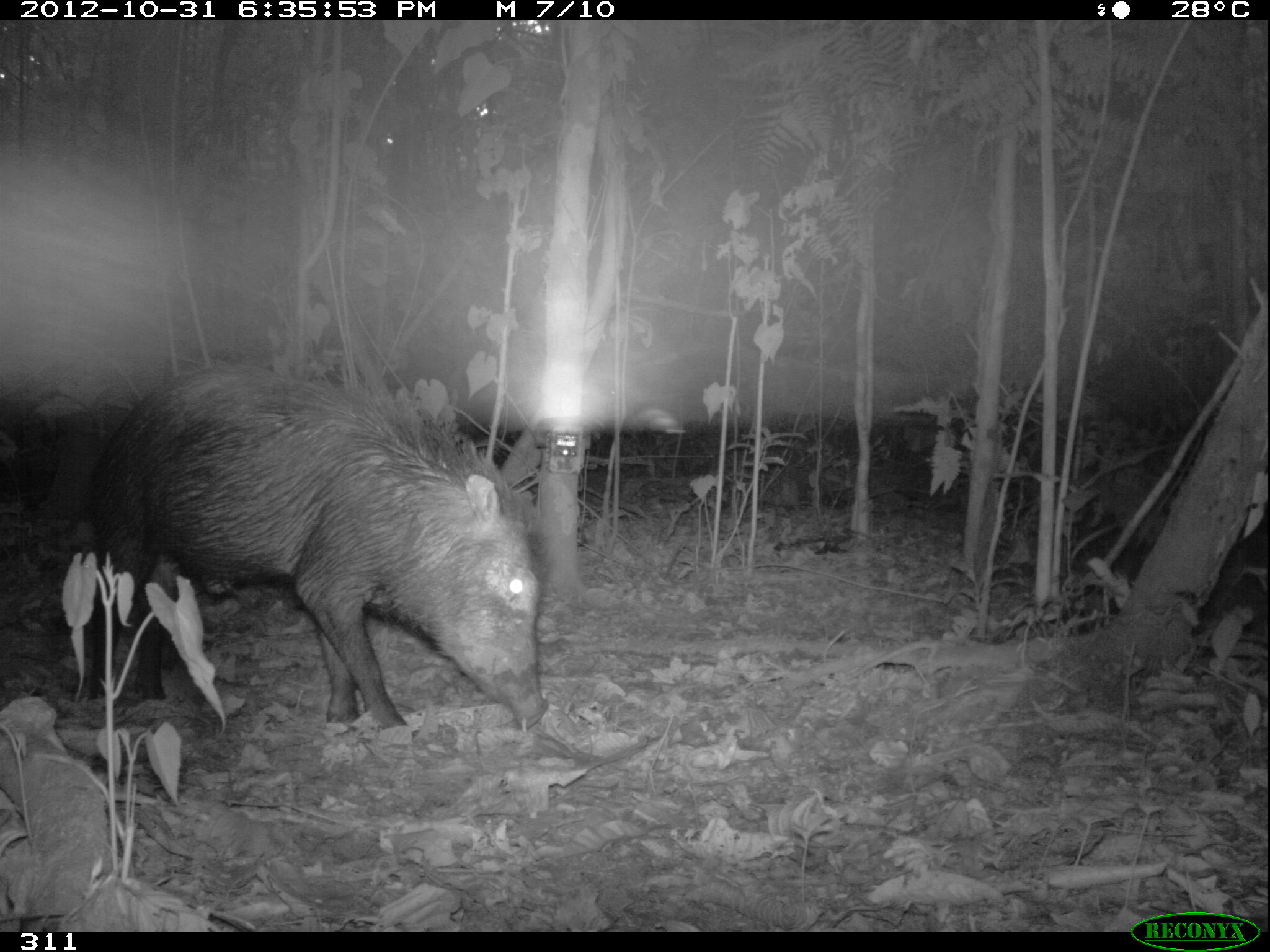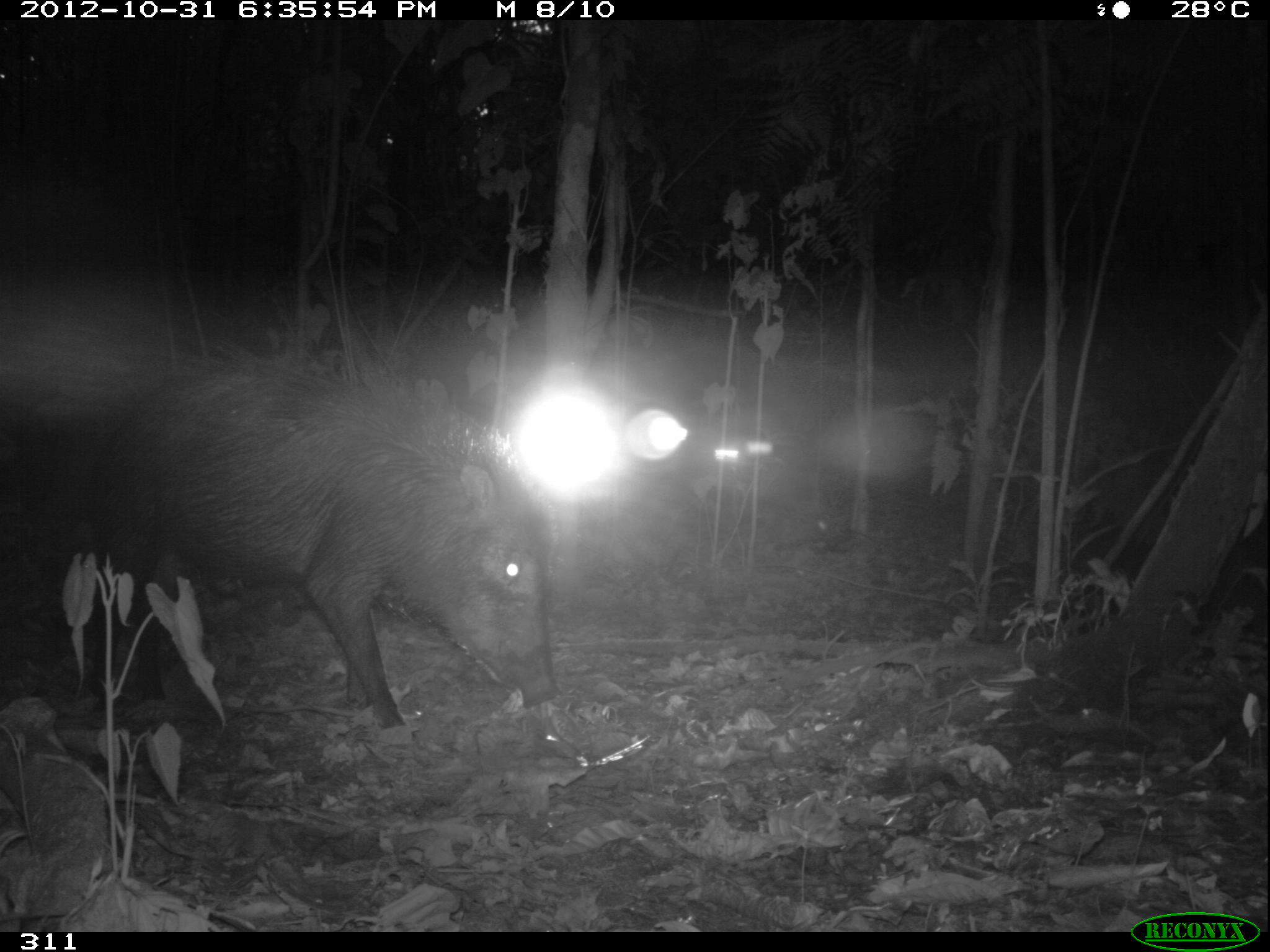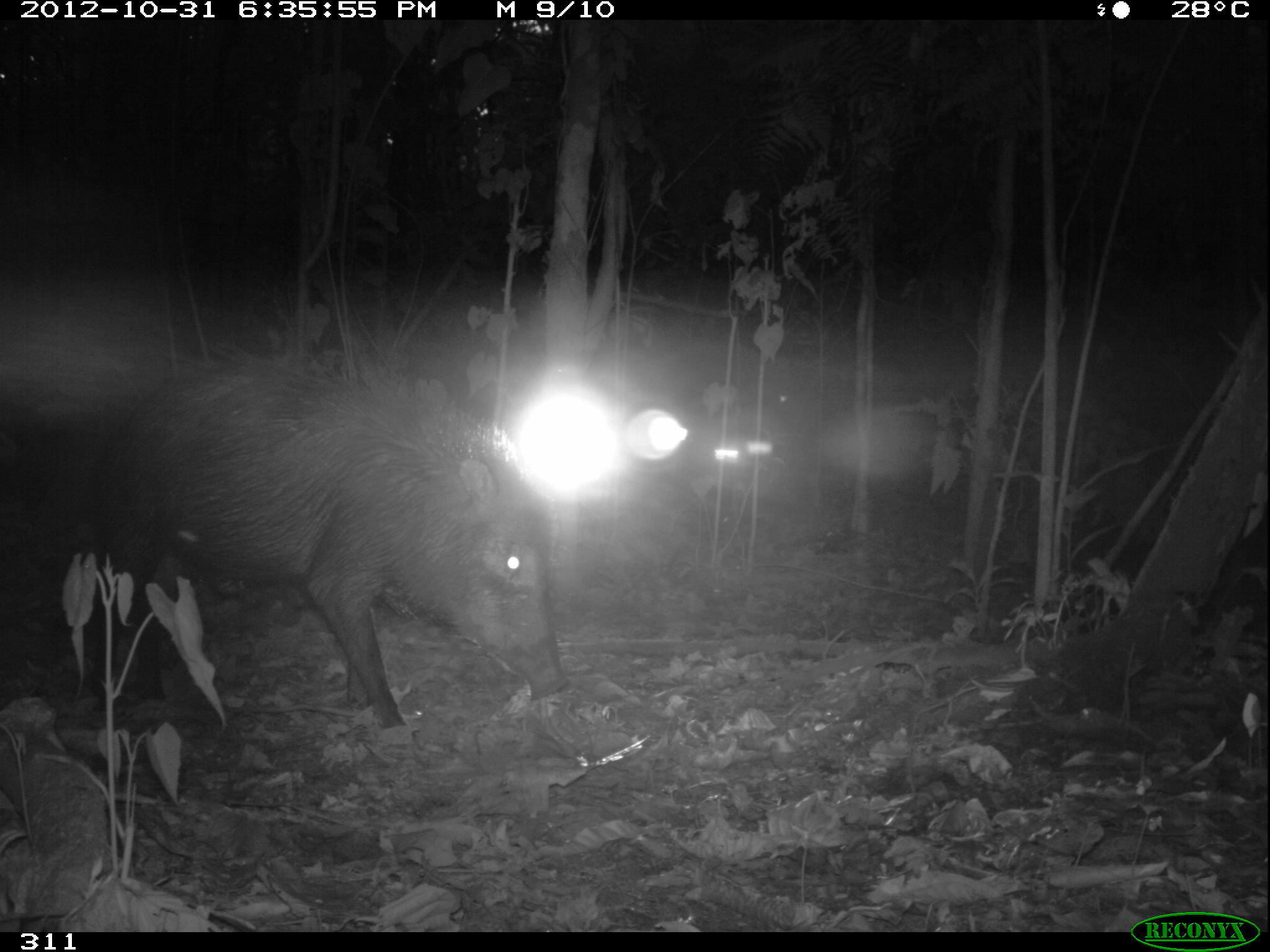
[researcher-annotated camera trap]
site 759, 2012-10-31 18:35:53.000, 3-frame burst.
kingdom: Animalia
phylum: Chordata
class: Mammalia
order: Artiodactyla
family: Tayassuidae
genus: Tayassu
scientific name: Tayassu pecari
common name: white-lipped peccary